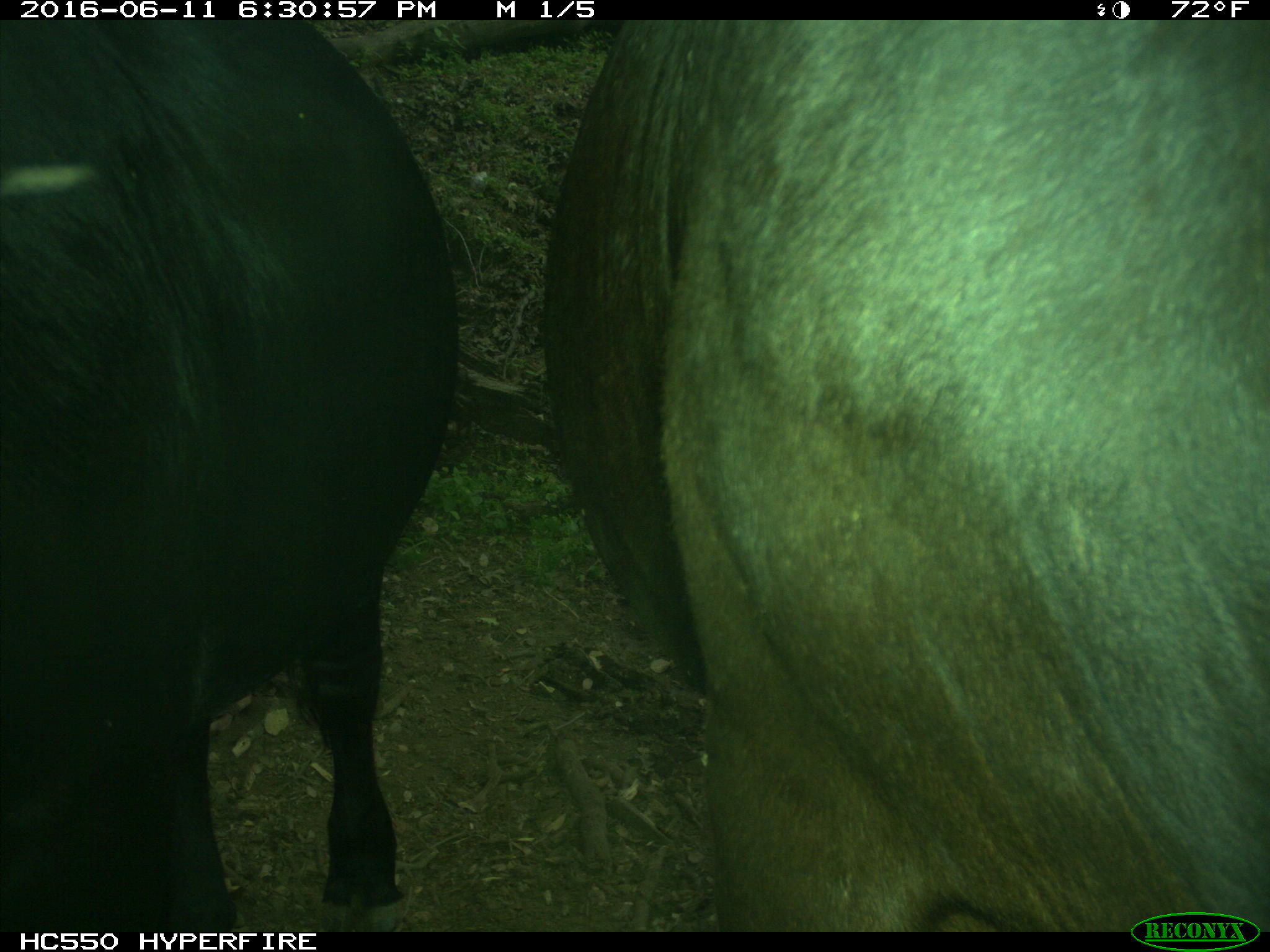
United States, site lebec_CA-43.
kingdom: Animalia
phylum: Chordata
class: Mammalia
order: Artiodactyla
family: Bovidae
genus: Bos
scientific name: Bos taurus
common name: domestic cow